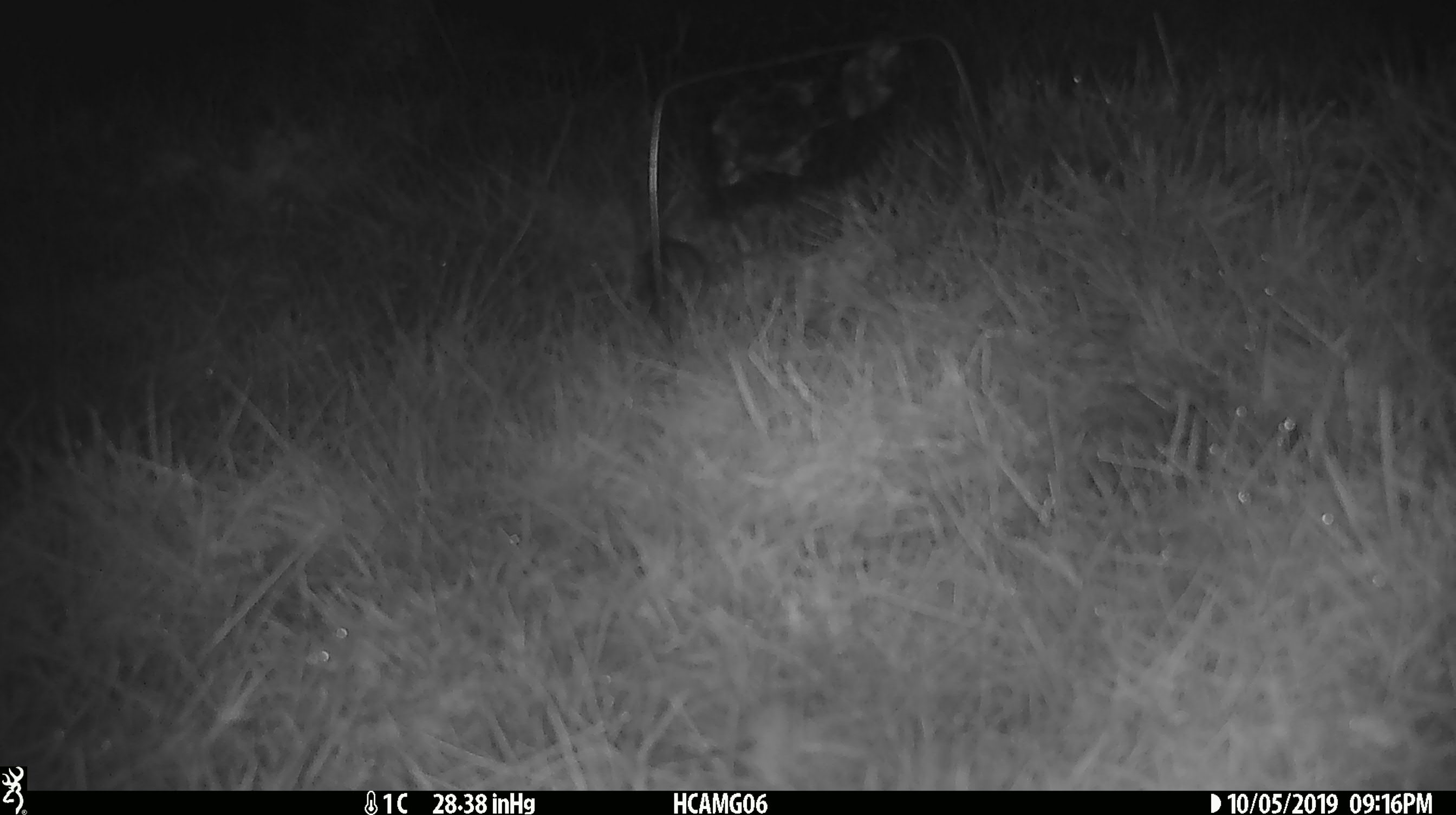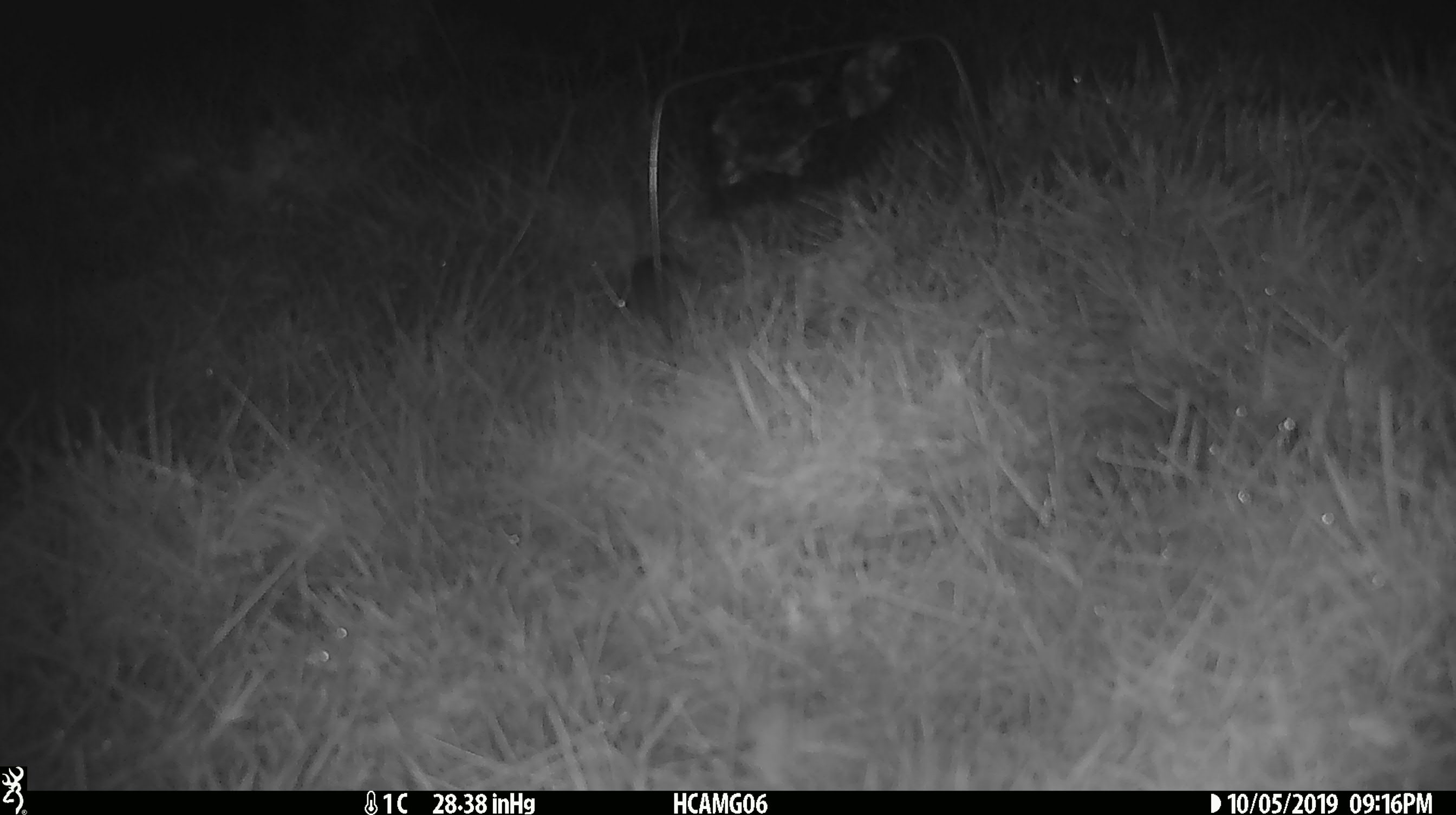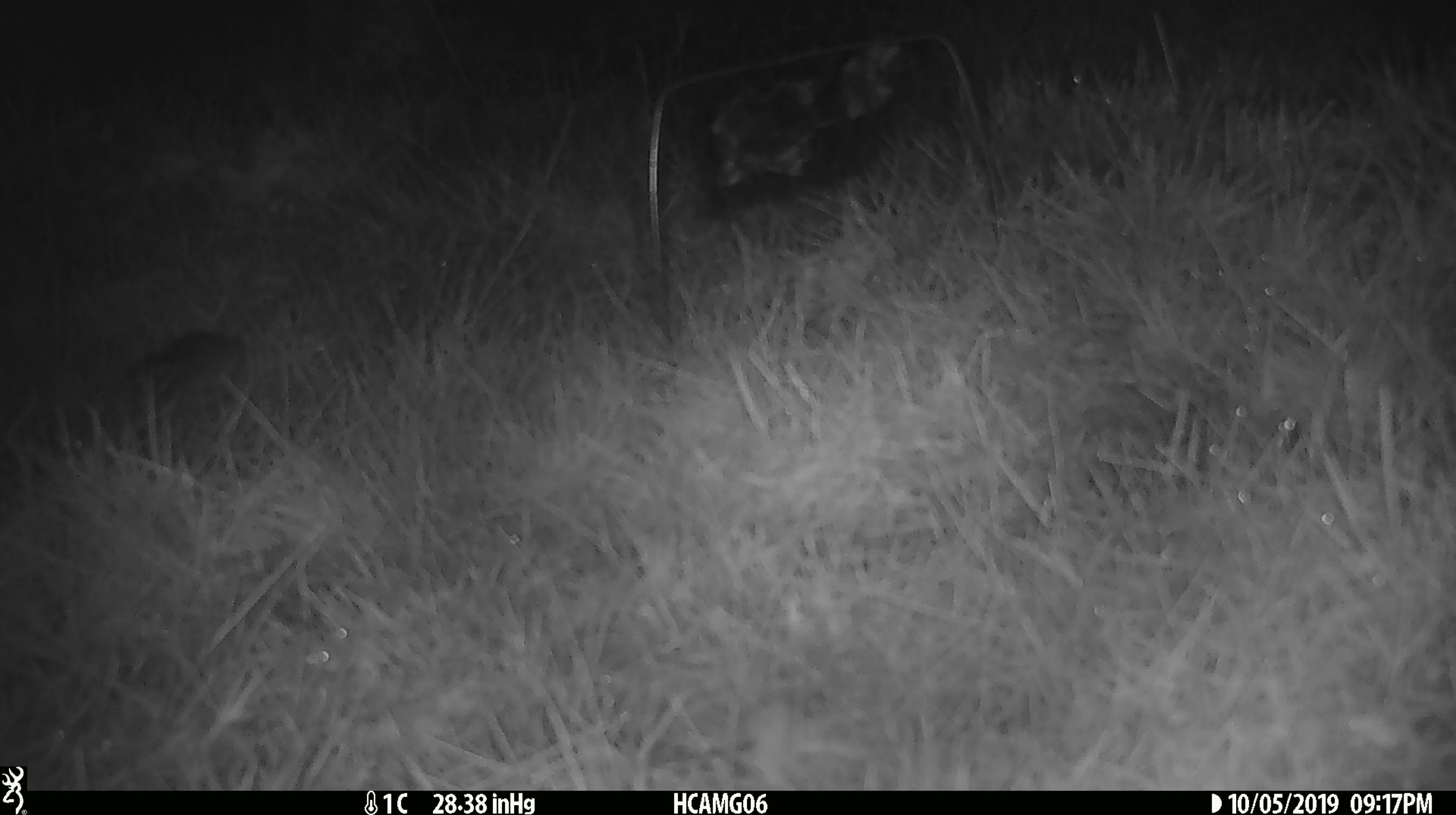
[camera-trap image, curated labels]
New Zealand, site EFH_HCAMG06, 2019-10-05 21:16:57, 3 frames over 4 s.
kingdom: Animalia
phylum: Chordata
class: Mammalia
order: Rodentia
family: Muridae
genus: Mus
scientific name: Mus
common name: mouse